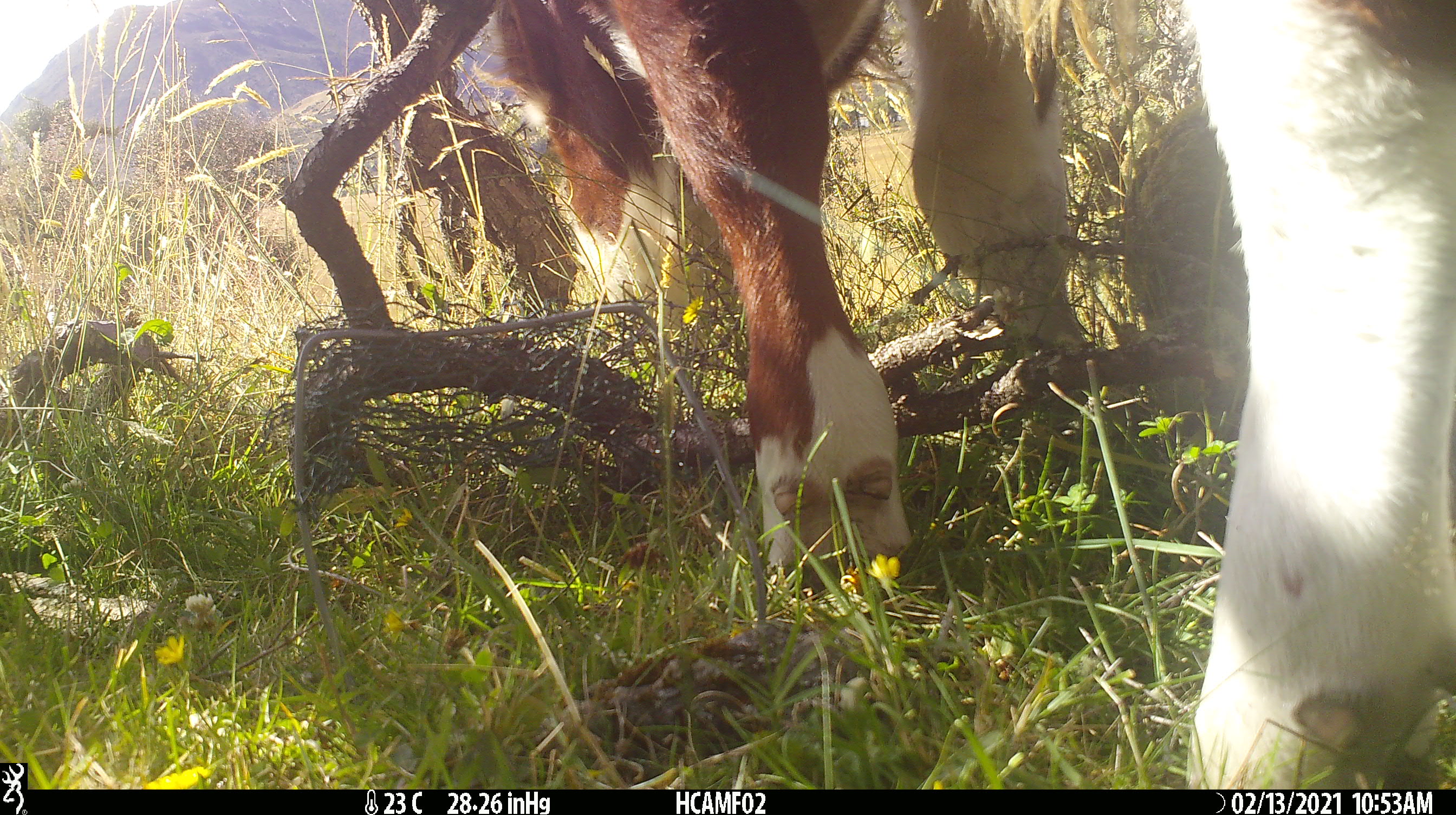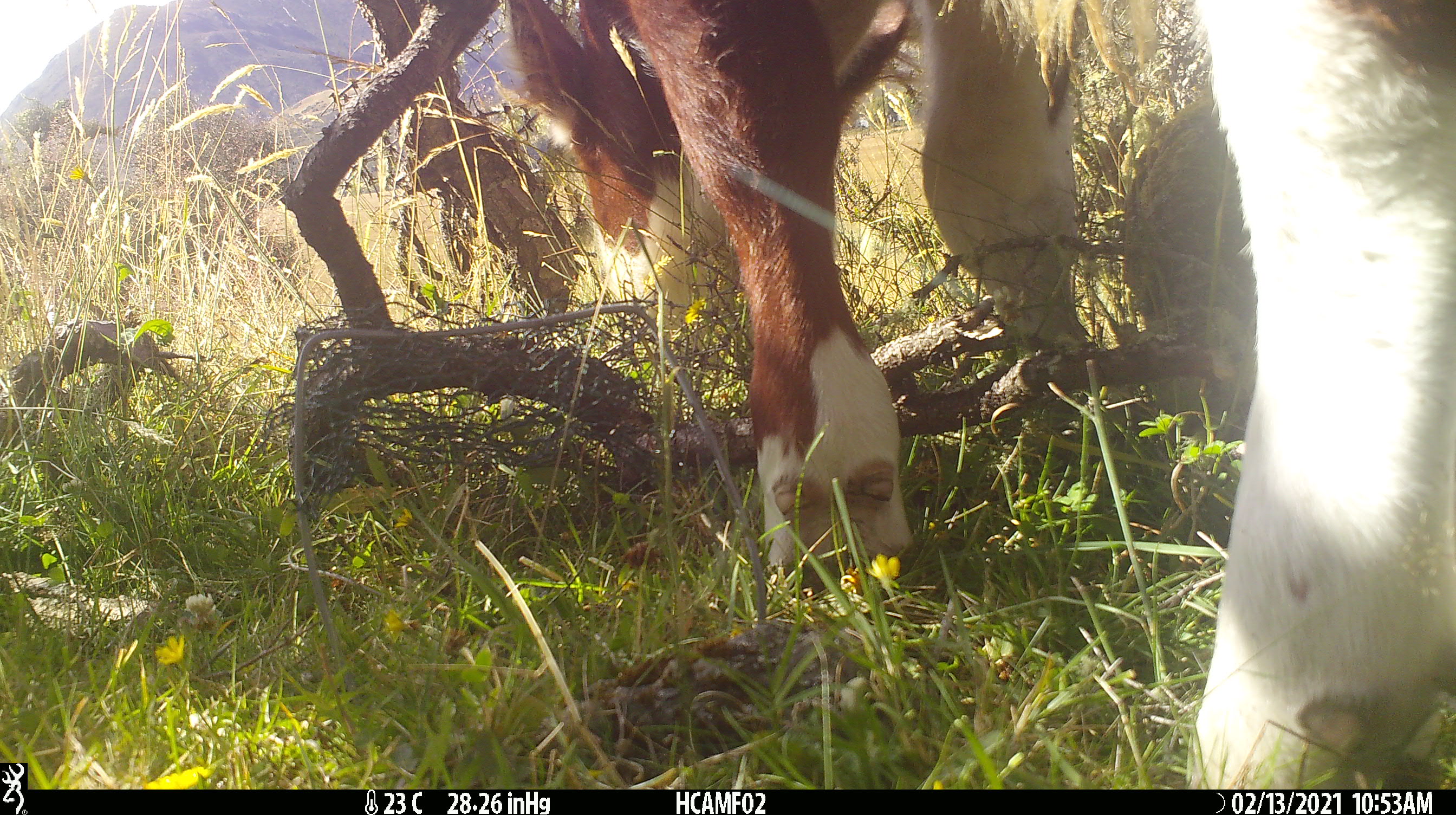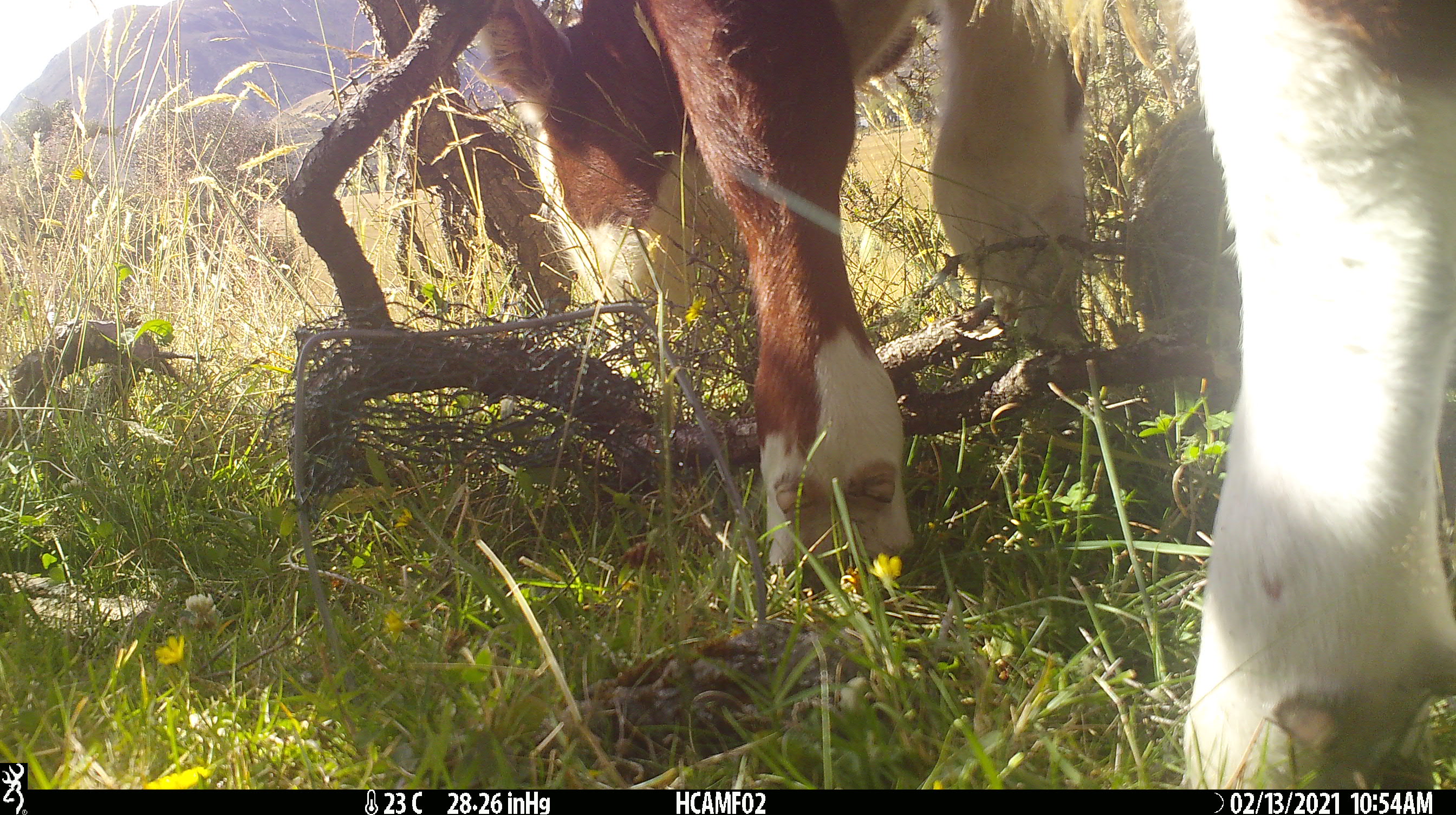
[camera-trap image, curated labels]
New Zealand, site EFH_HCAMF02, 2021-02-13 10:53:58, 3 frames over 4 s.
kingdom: Animalia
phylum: Chordata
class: Mammalia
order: Artiodactyla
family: Bovidae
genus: Bos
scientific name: Bos taurus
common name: domestic cow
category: cow